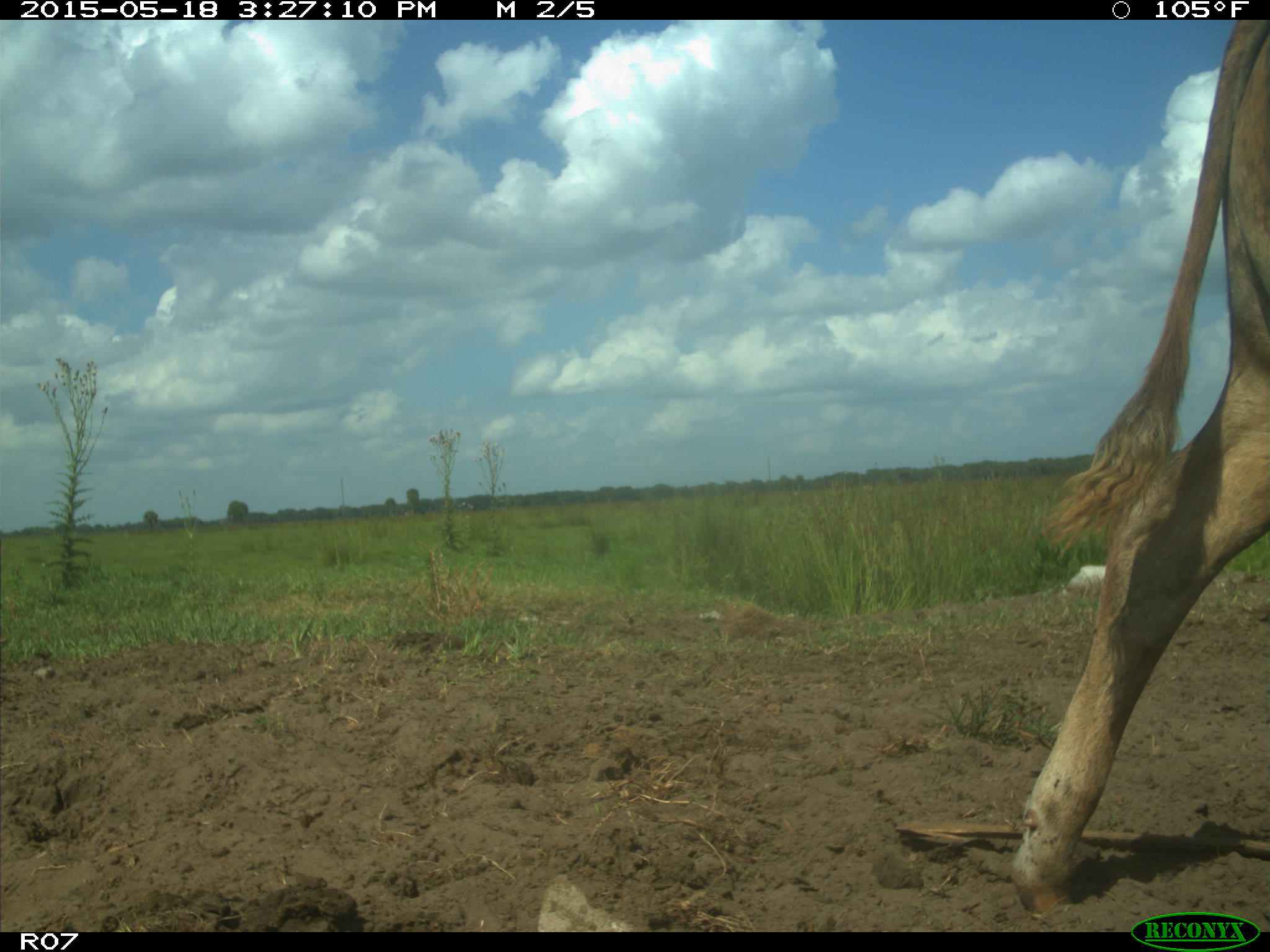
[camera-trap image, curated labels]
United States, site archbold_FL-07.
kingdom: Animalia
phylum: Chordata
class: Mammalia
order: Artiodactyla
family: Bovidae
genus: Bos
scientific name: Bos taurus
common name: domestic cow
Bos taurus (domestic cow).